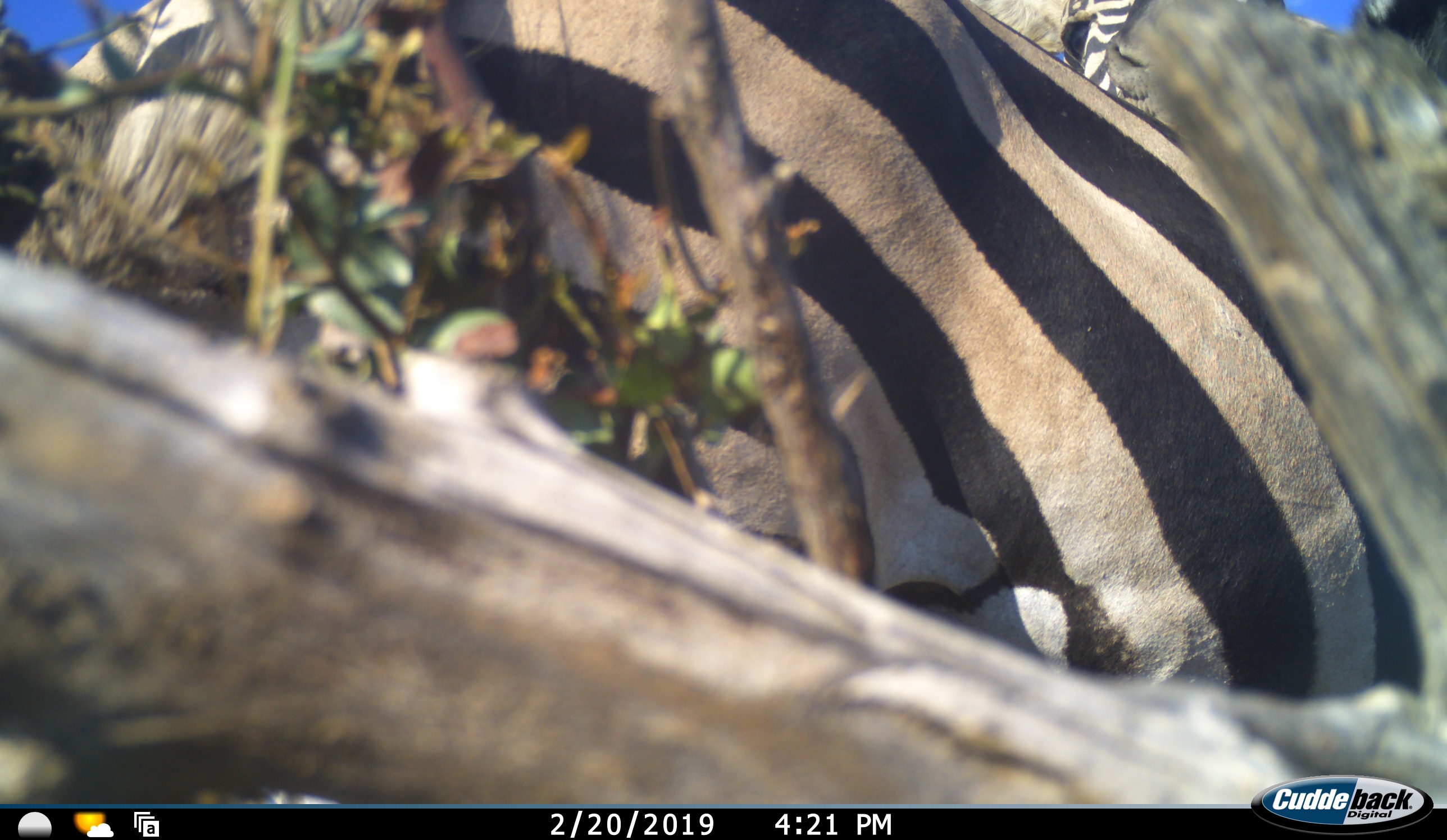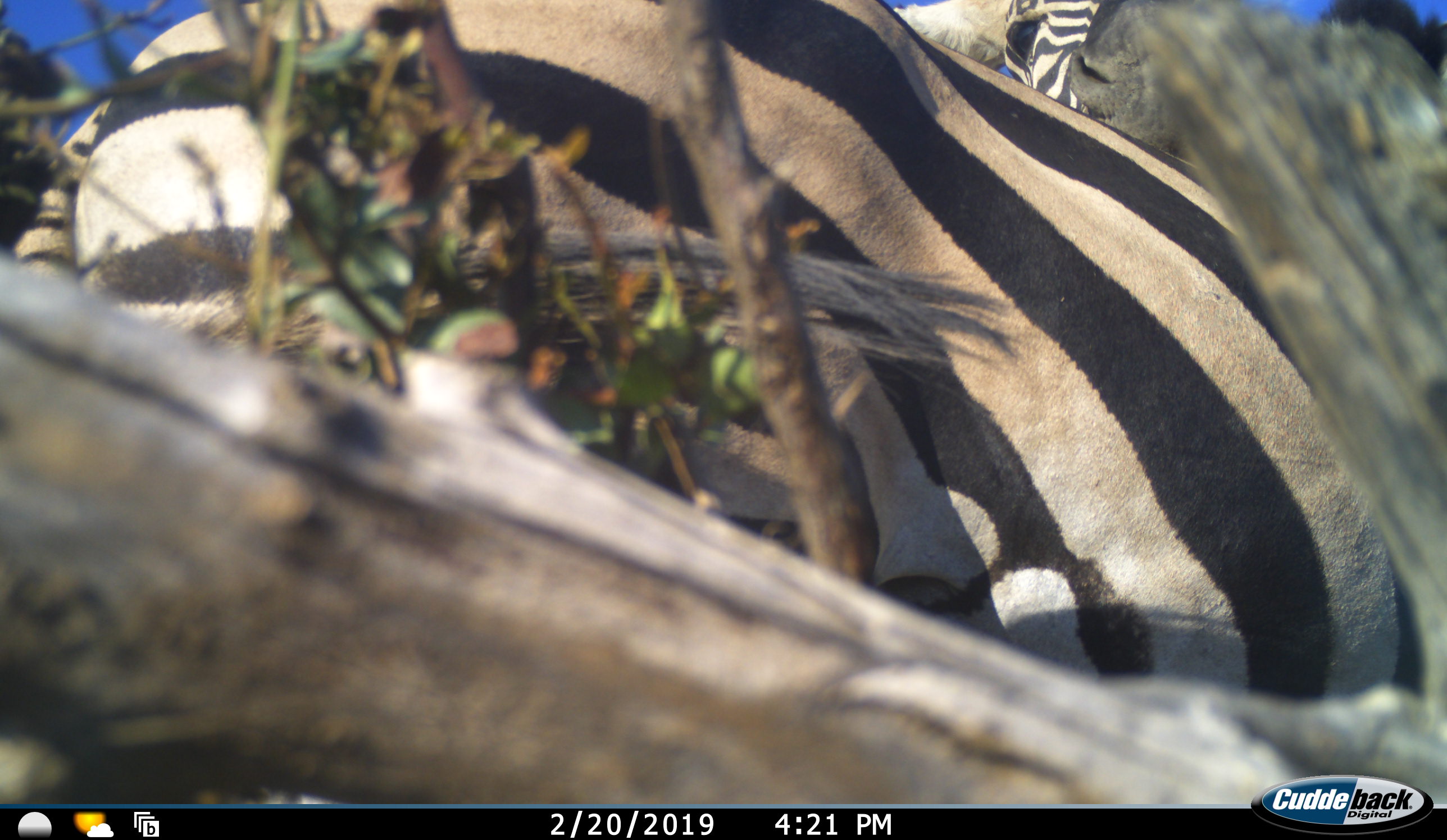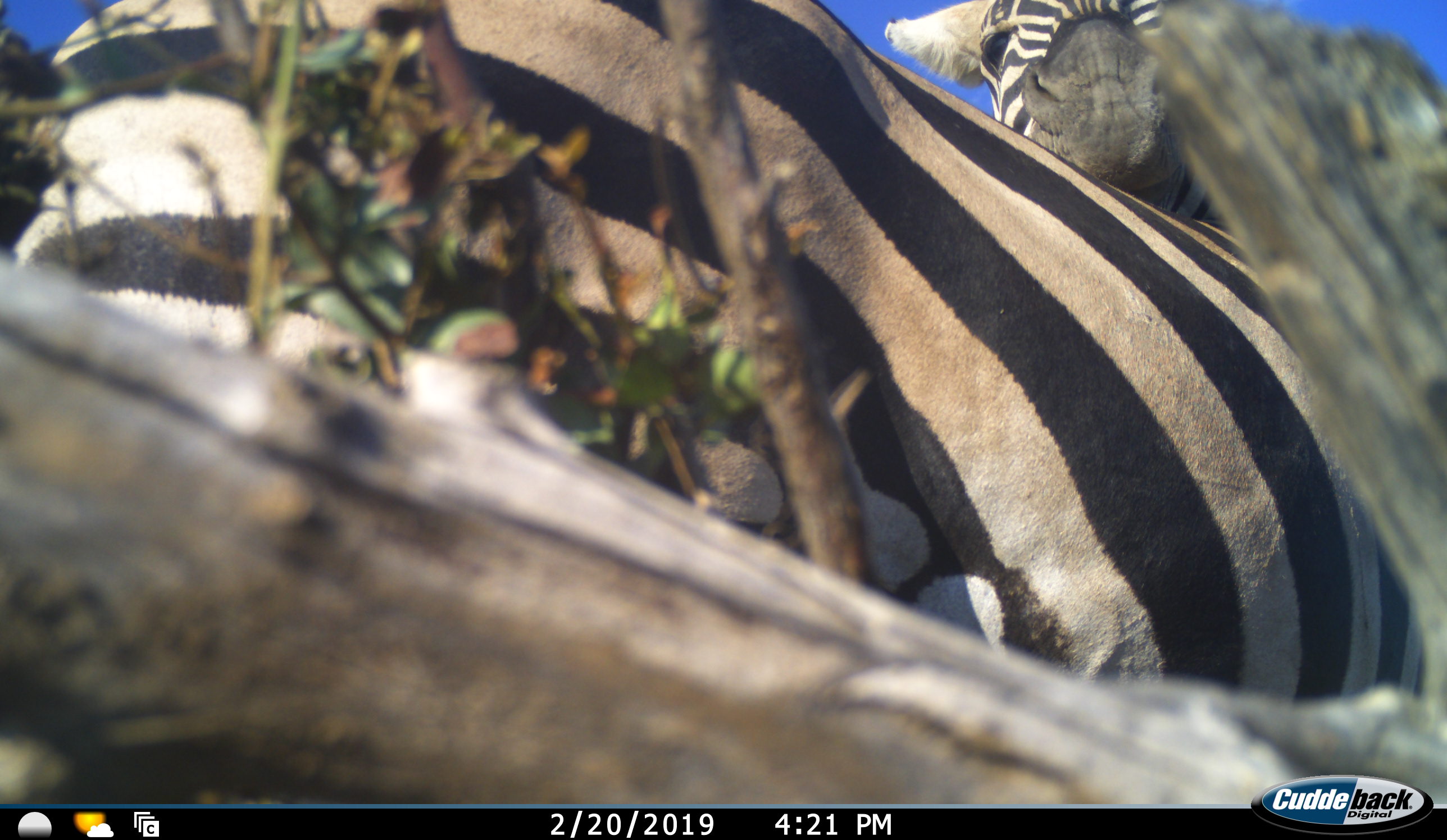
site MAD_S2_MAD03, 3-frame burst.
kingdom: Animalia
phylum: Chordata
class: Mammalia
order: Perissodactyla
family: Equidae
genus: Equus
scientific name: Equus quagga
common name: plains zebra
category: zebraplains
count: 1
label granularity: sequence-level